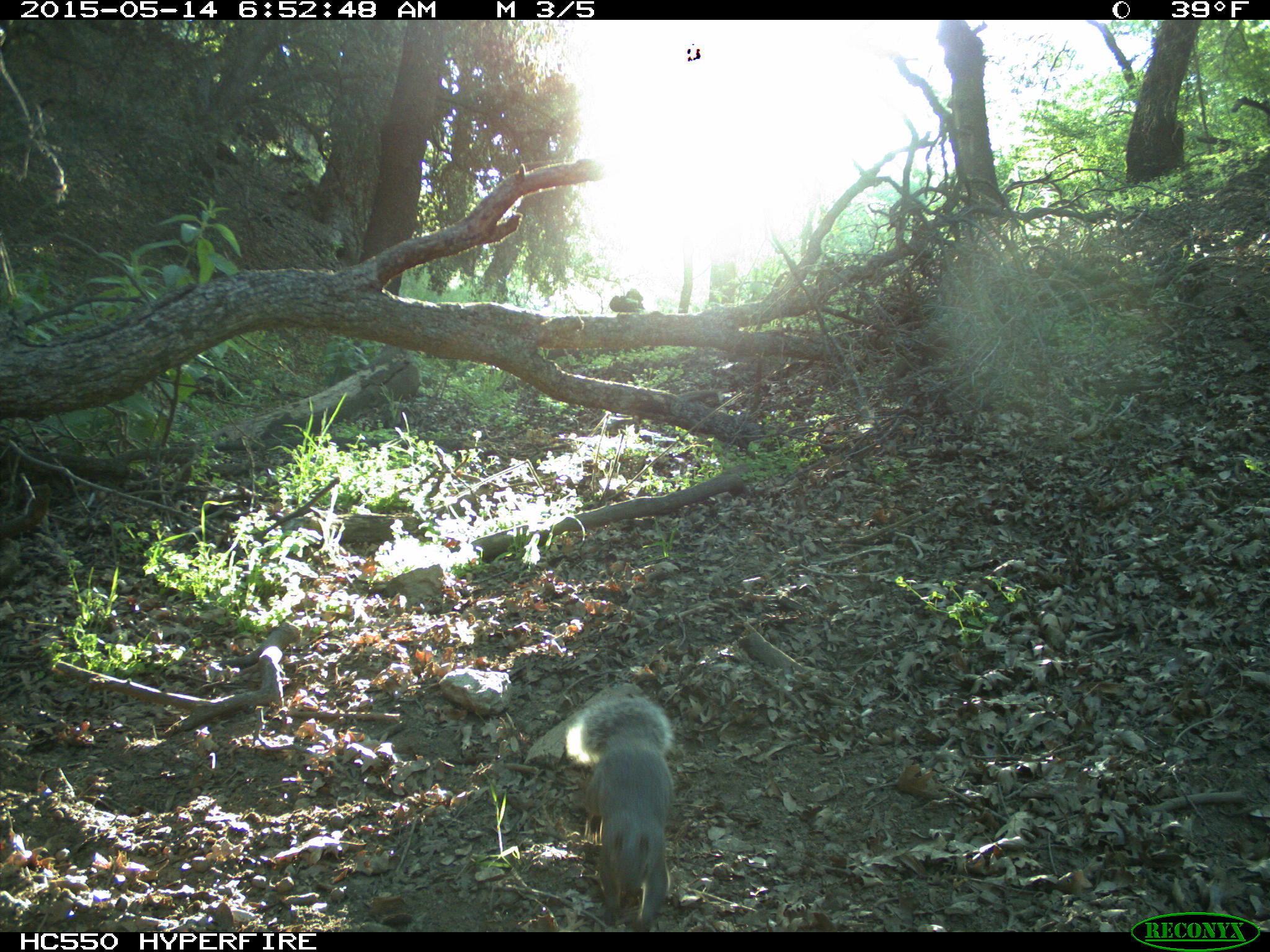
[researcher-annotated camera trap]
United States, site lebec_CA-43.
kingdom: Animalia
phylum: Chordata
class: Mammalia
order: Rodentia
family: Sciuridae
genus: Sciurus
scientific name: Sciurus carolinensis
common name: eastern gray squirrel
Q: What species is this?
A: Sciurus carolinensis (eastern gray squirrel).